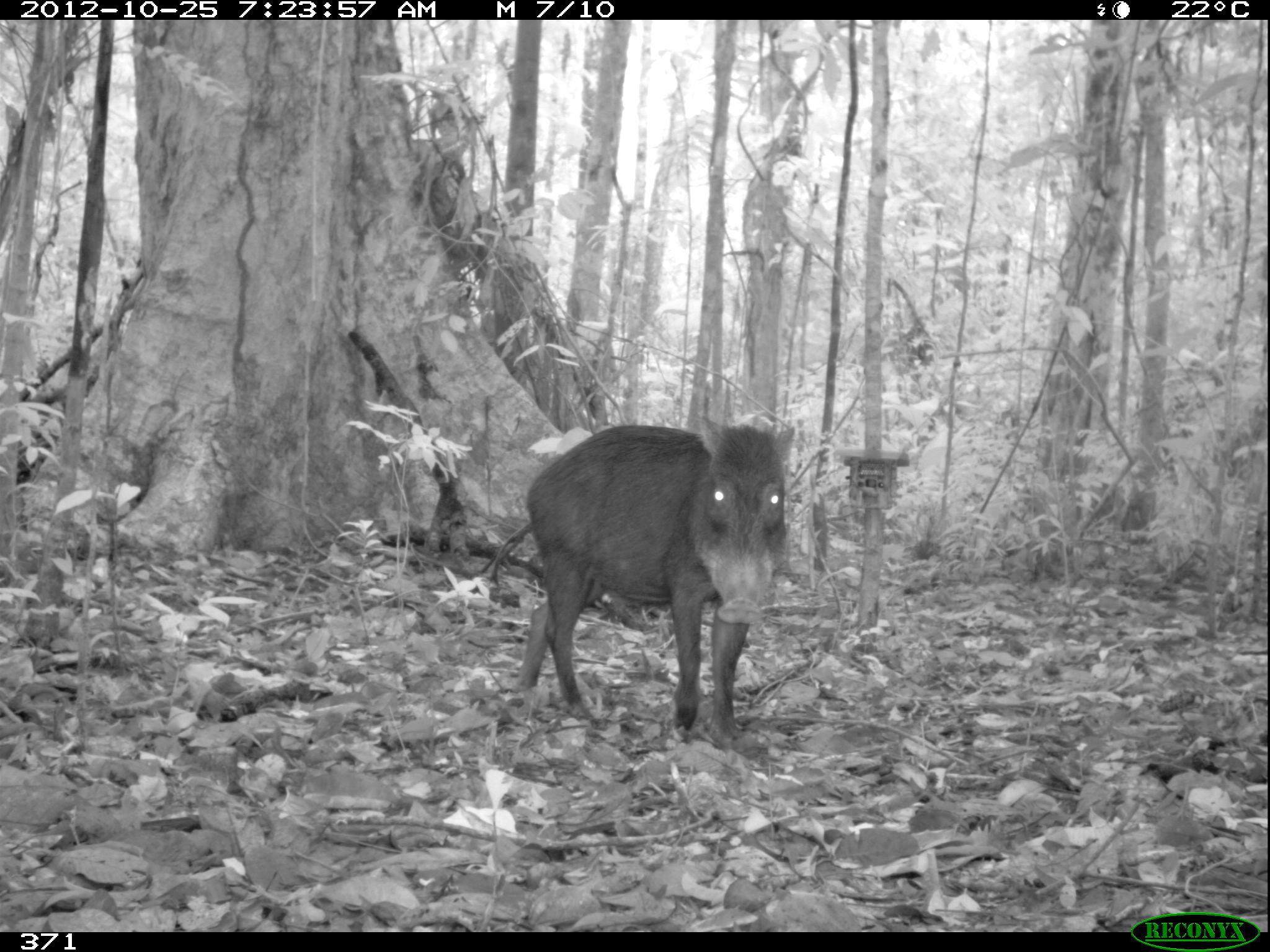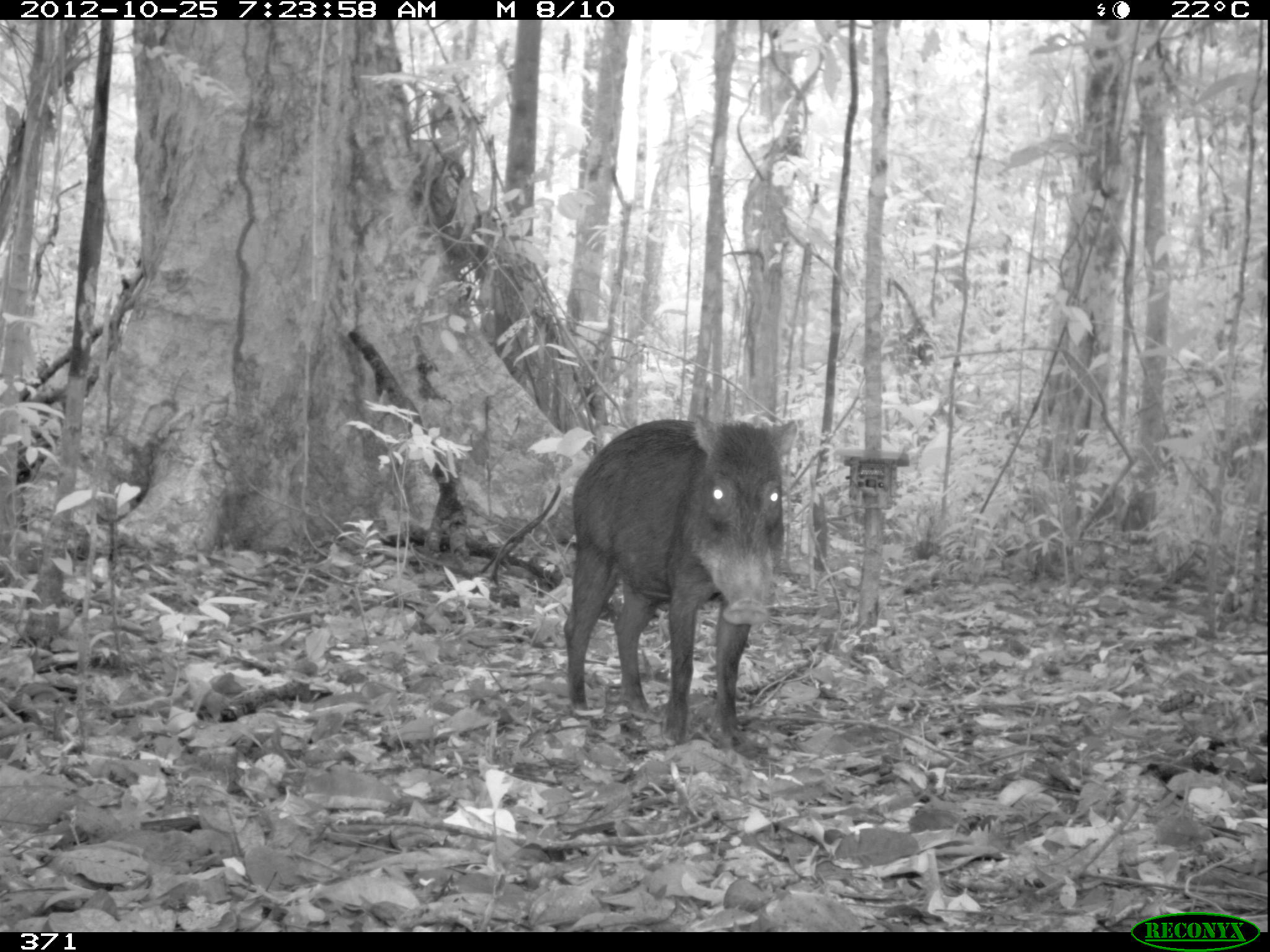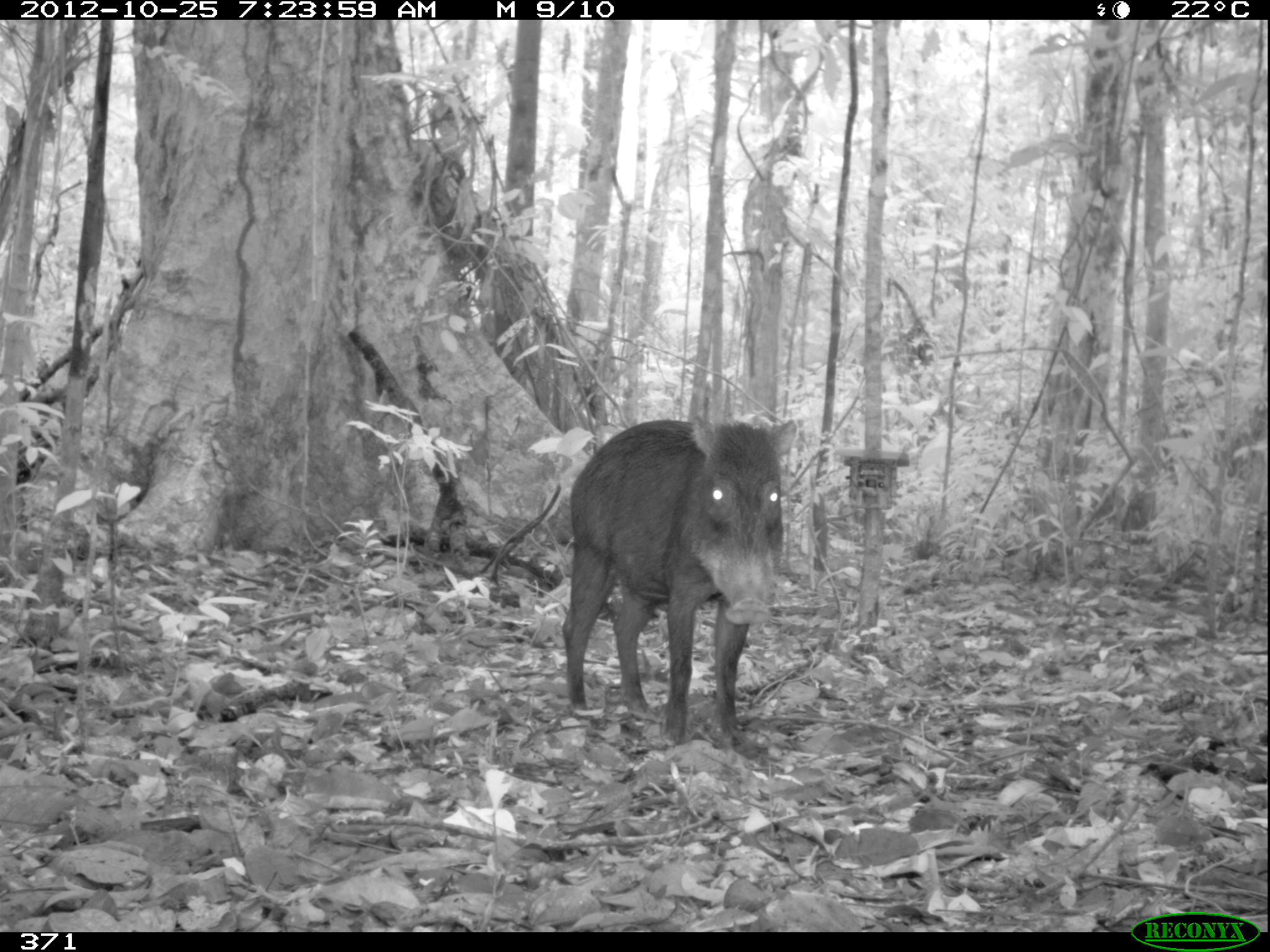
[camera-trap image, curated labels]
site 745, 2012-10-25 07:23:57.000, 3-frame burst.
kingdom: Animalia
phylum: Chordata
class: Mammalia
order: Artiodactyla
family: Tayassuidae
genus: Tayassu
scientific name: Tayassu pecari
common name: white-lipped peccary